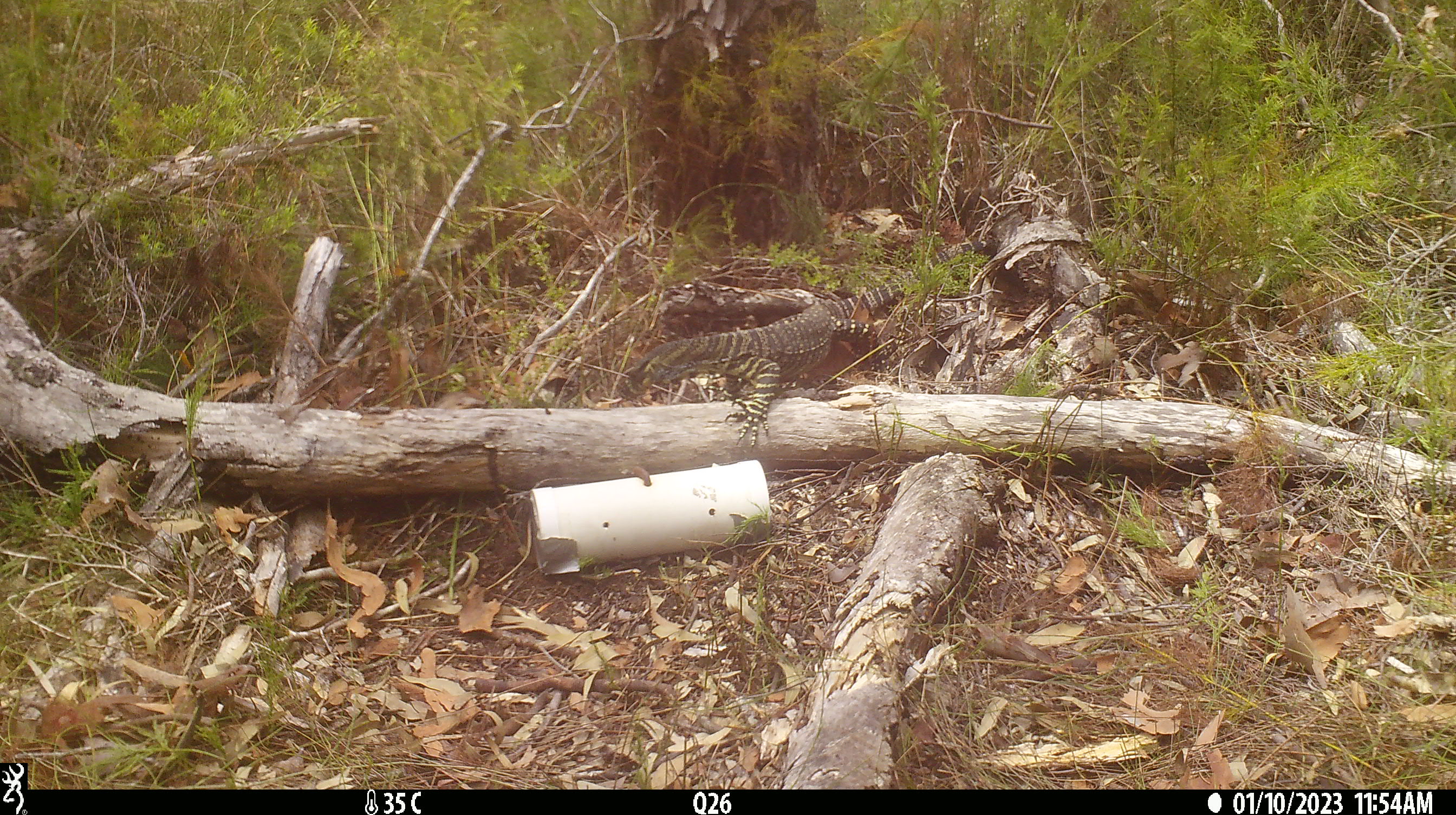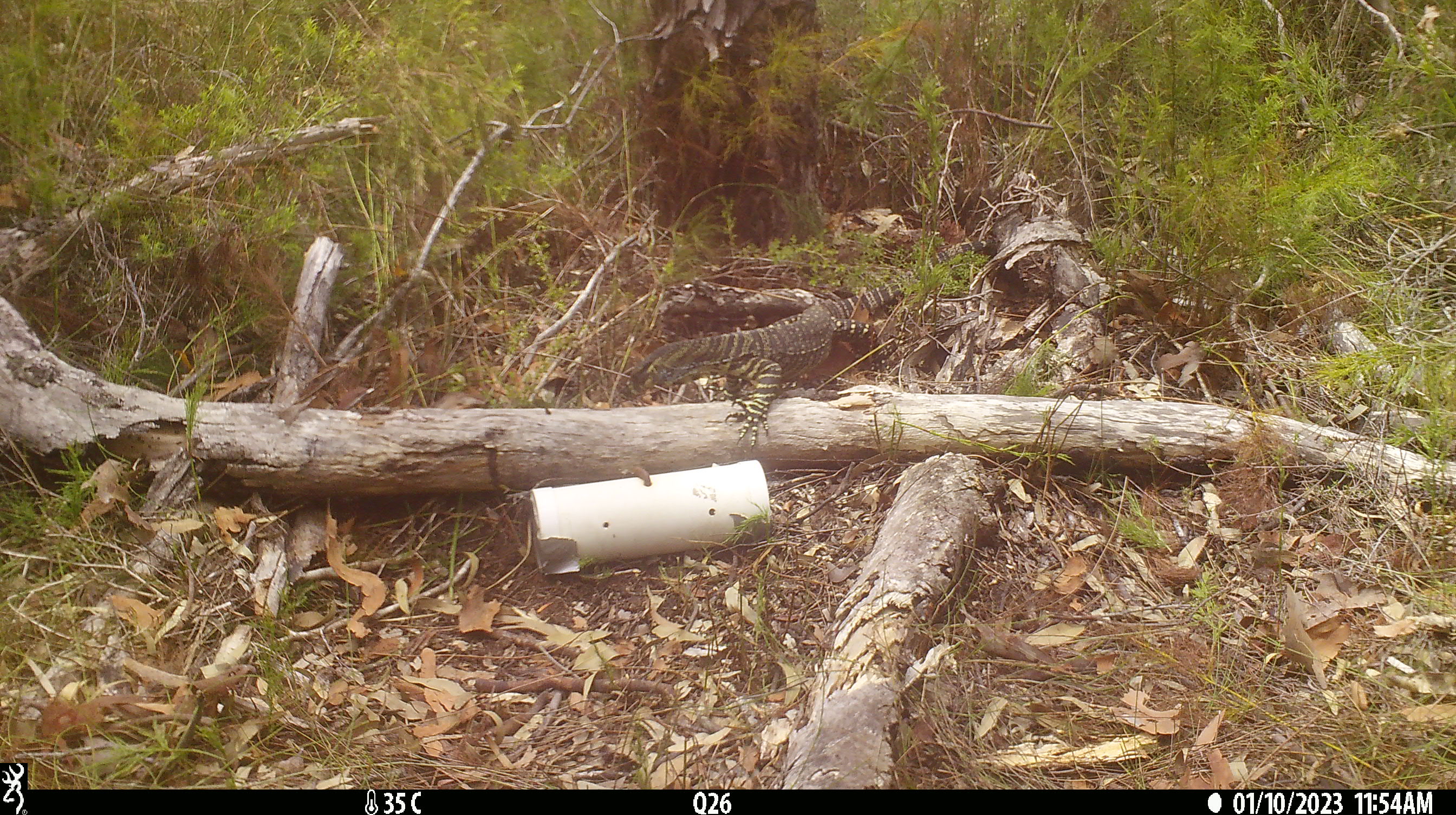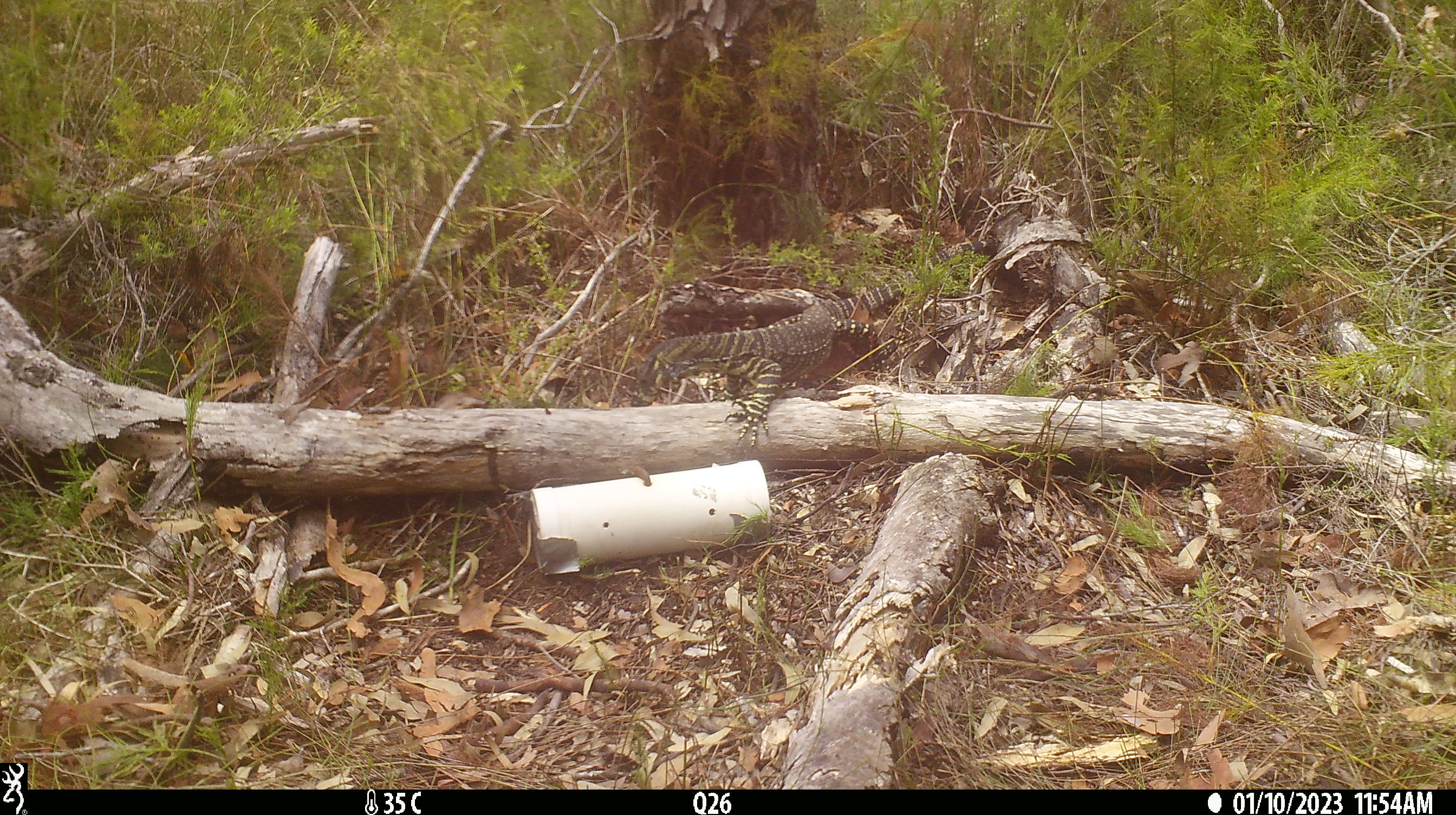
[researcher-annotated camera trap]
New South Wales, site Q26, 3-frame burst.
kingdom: Animalia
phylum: Chordata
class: Reptilia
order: Squamata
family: Varanidae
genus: Varanus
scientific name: Varanus varius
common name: lace monitor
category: goanna